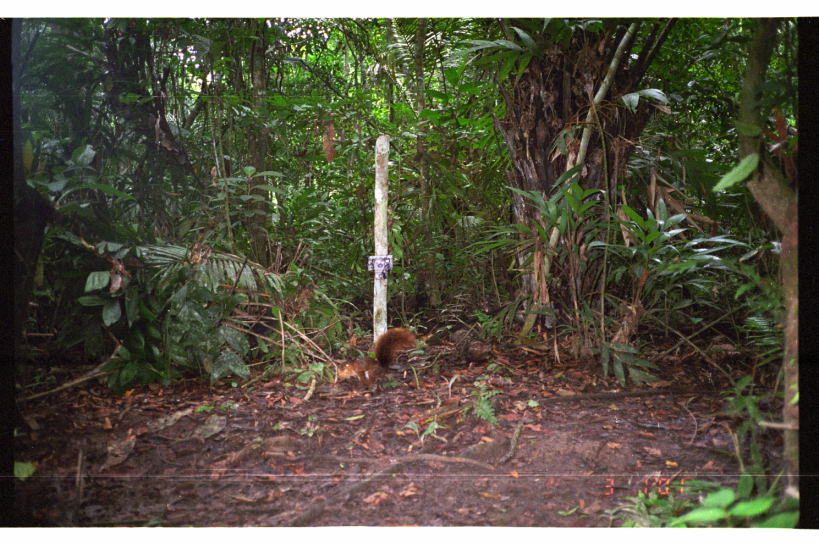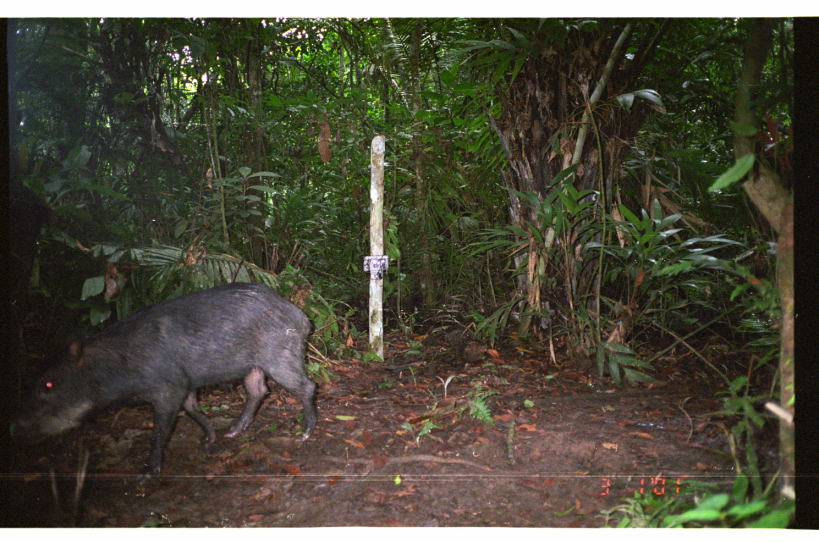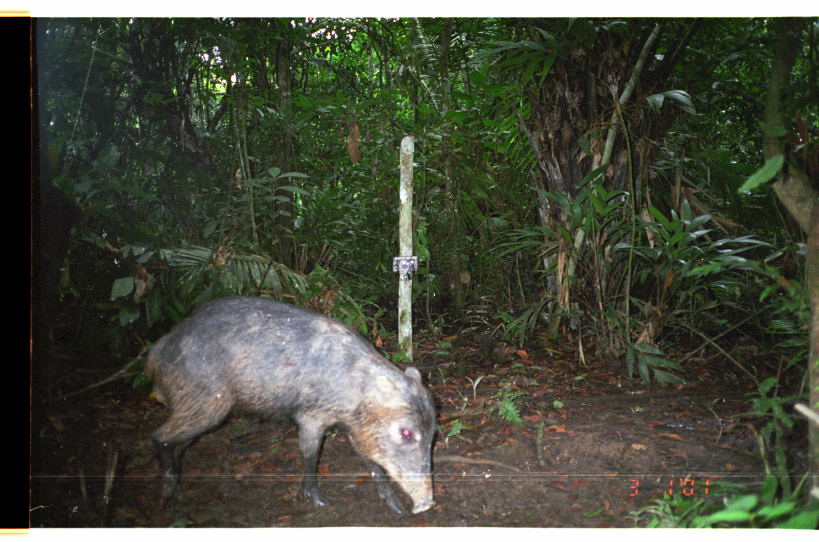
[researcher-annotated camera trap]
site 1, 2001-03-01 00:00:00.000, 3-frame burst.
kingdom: Animalia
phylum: Chordata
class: Mammalia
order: Rodentia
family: Sciuridae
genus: Sciurus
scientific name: Sciurus spadiceus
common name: southern amazon red squirrel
Sciurus spadiceus (southern amazon red squirrel).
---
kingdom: Animalia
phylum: Chordata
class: Mammalia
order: Artiodactyla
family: Tayassuidae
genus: Tayassu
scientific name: Tayassu pecari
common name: white-lipped peccary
Tayassu pecari (white-lipped peccary).